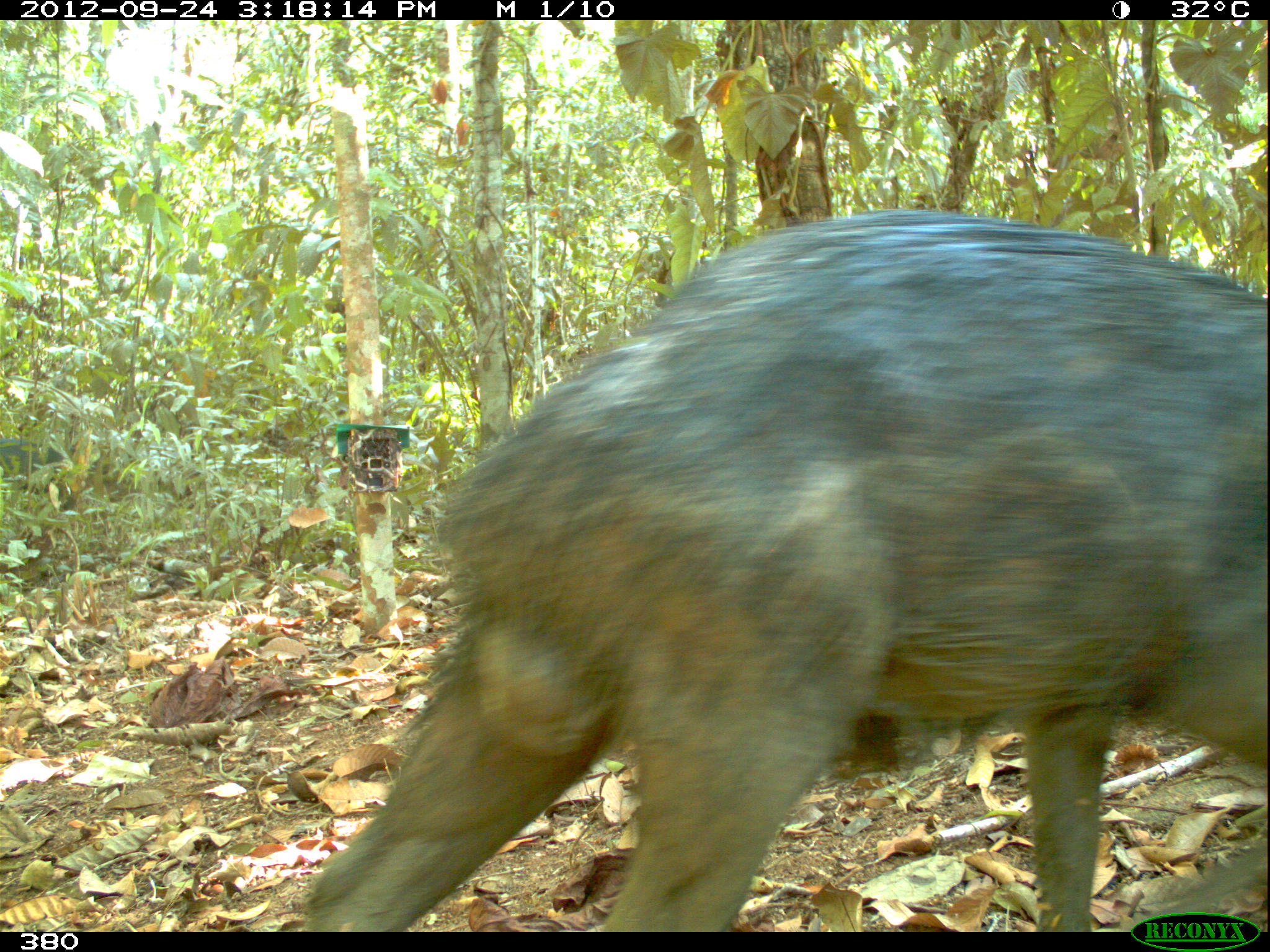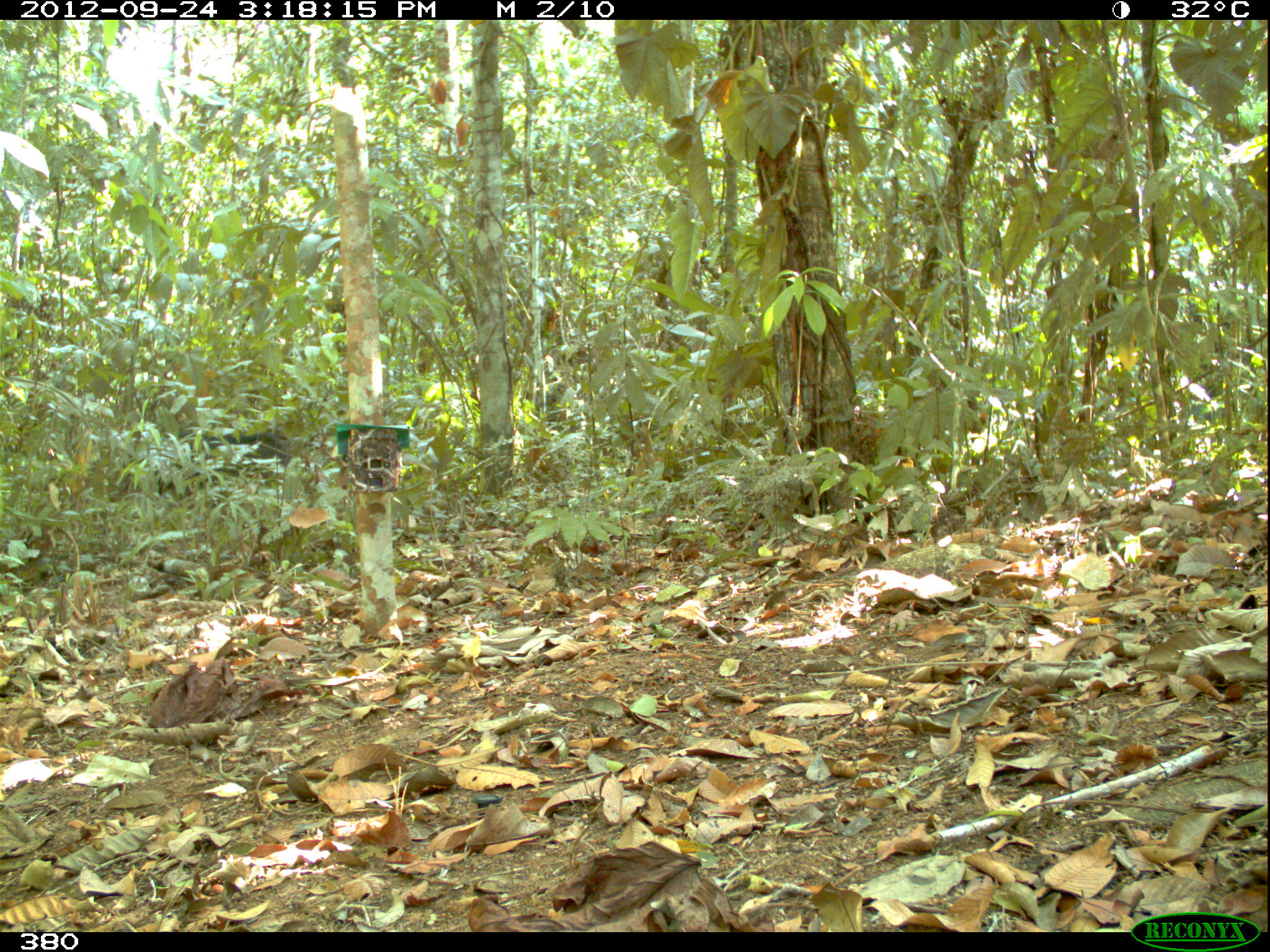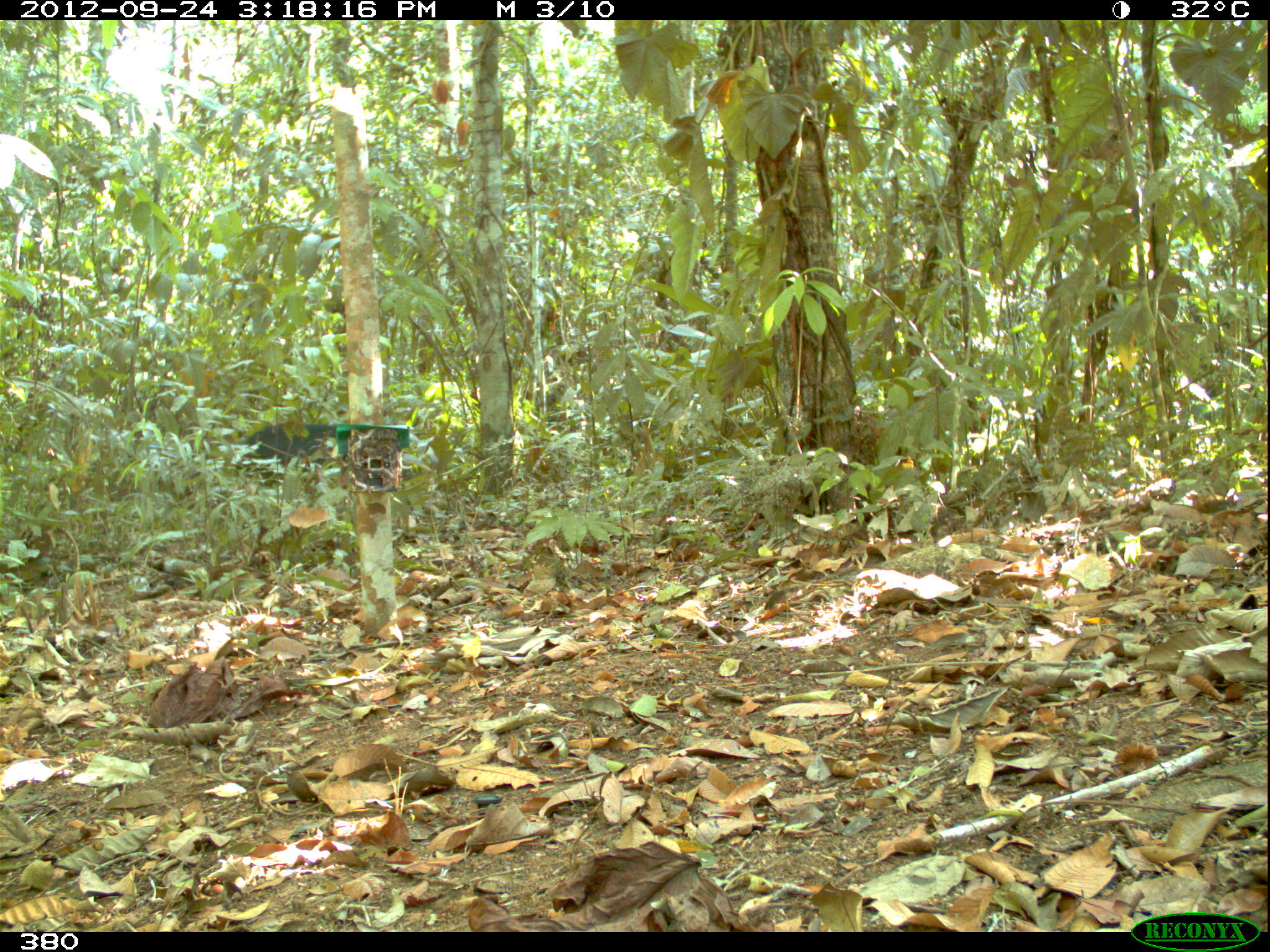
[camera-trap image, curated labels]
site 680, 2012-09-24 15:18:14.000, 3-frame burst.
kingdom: Animalia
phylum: Chordata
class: Mammalia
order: Artiodactyla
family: Tayassuidae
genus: Tayassu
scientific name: Tayassu pecari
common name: white-lipped peccary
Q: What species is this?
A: Tayassu pecari (white-lipped peccary).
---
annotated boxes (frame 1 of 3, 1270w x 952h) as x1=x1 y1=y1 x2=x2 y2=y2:
tayassu pecari: x1=282 y1=207 x2=1267 y2=928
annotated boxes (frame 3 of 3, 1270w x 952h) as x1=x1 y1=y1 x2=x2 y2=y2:
tayassu pecari: x1=233 y1=417 x2=350 y2=483